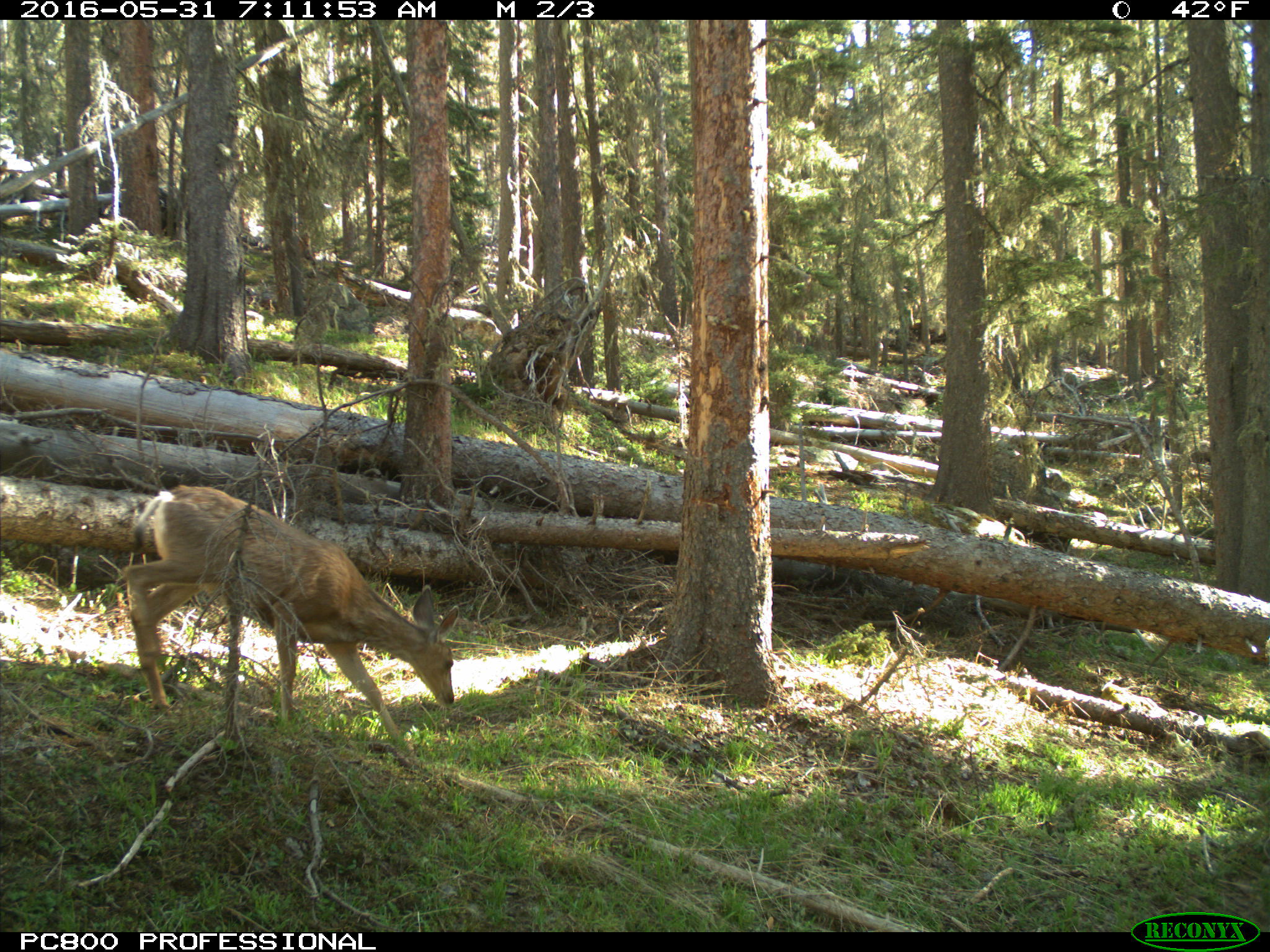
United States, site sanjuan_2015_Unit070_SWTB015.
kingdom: Animalia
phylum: Chordata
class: Mammalia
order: Artiodactyla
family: Cervidae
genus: Odocoileus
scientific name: Odocoileus hemionus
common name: mule deer